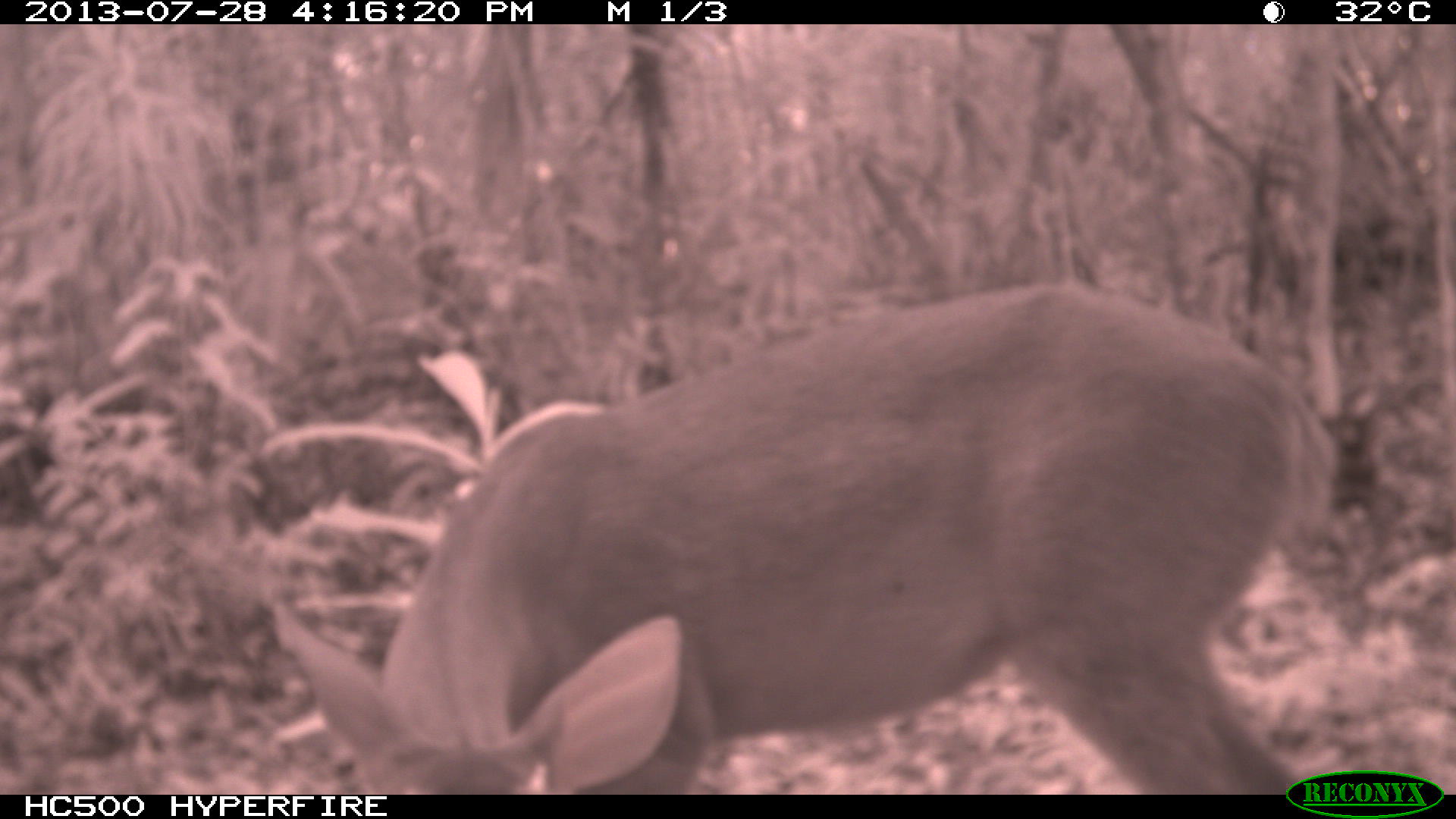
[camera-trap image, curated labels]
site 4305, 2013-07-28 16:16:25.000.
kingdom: Animalia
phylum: Chordata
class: Mammalia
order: Artiodactyla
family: Cervidae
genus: Mazama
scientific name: Mazama temama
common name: central american red brocket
Mazama temama (central american red brocket), count 1, sex male.